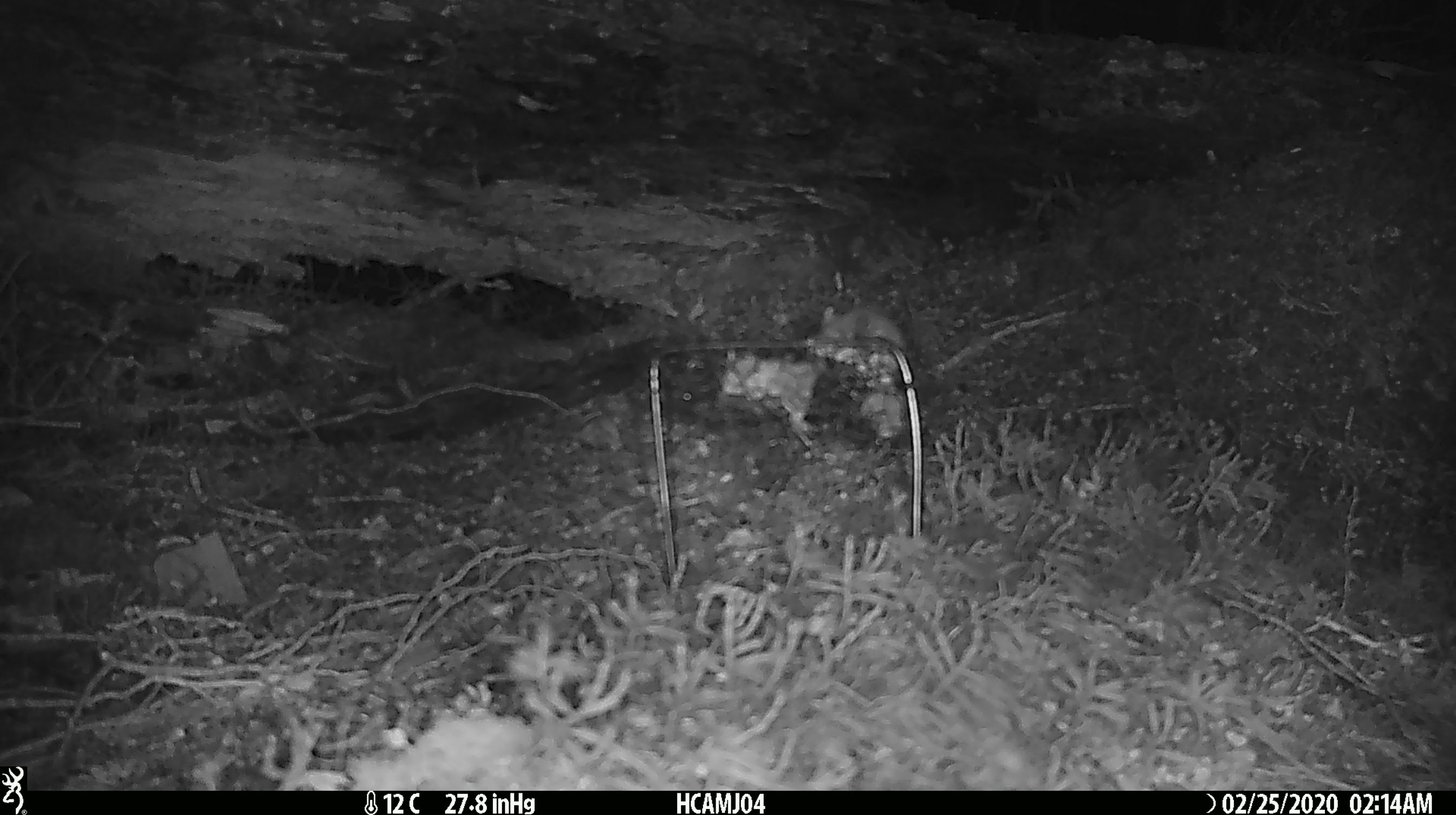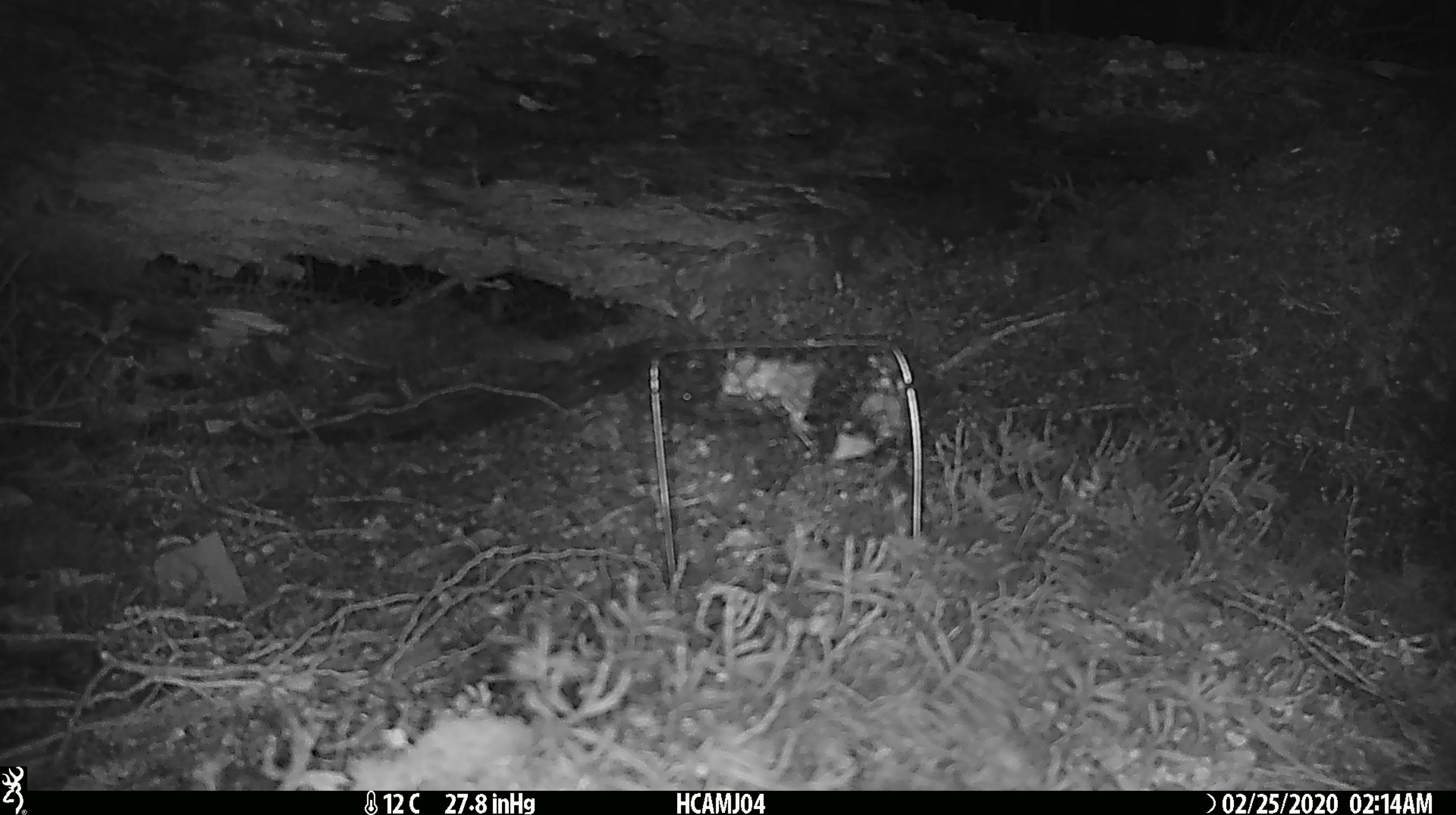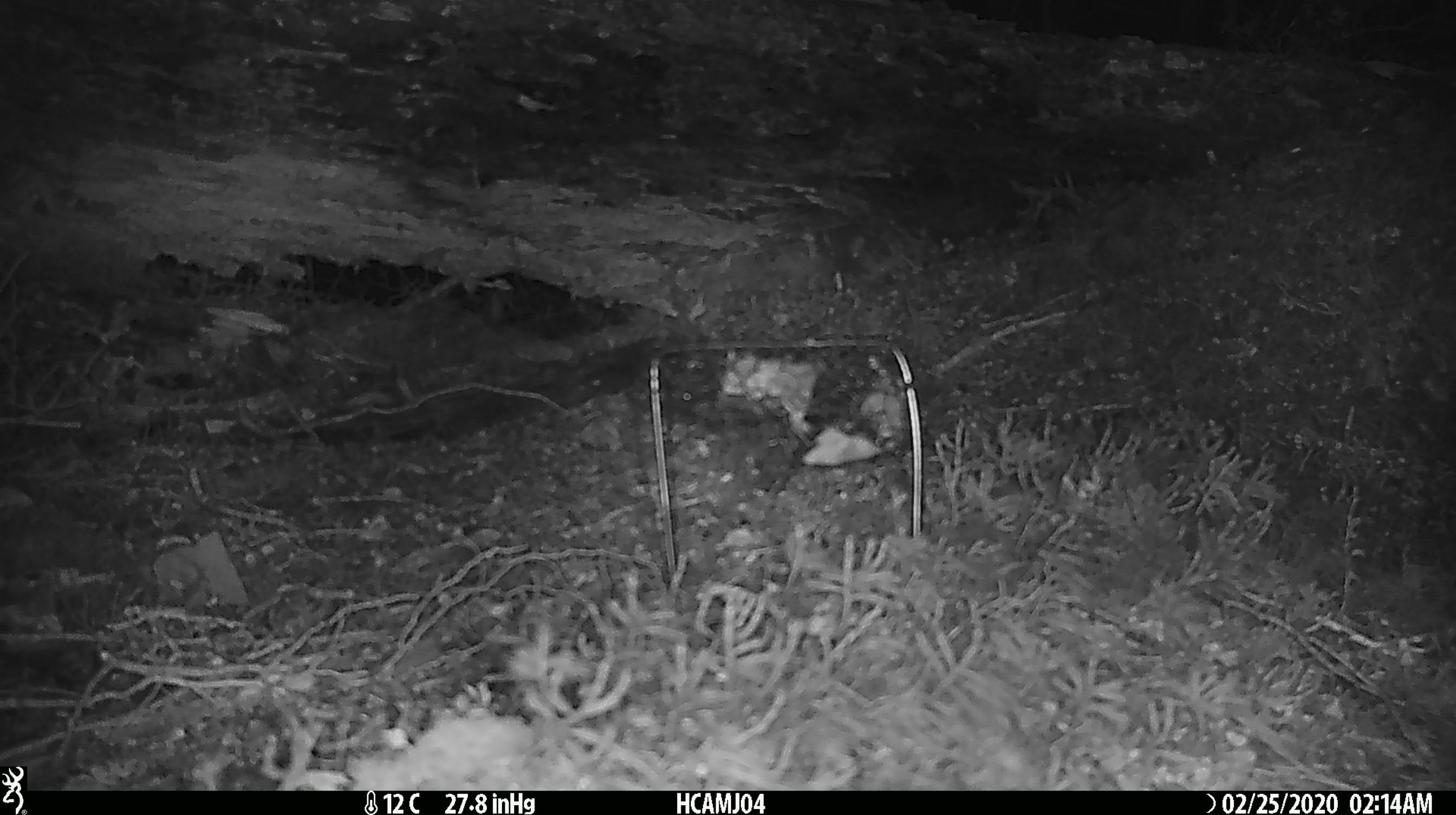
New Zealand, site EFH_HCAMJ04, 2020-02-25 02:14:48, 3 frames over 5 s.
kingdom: Animalia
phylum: Chordata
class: Mammalia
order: Rodentia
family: Muridae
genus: Mus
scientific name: Mus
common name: mouse